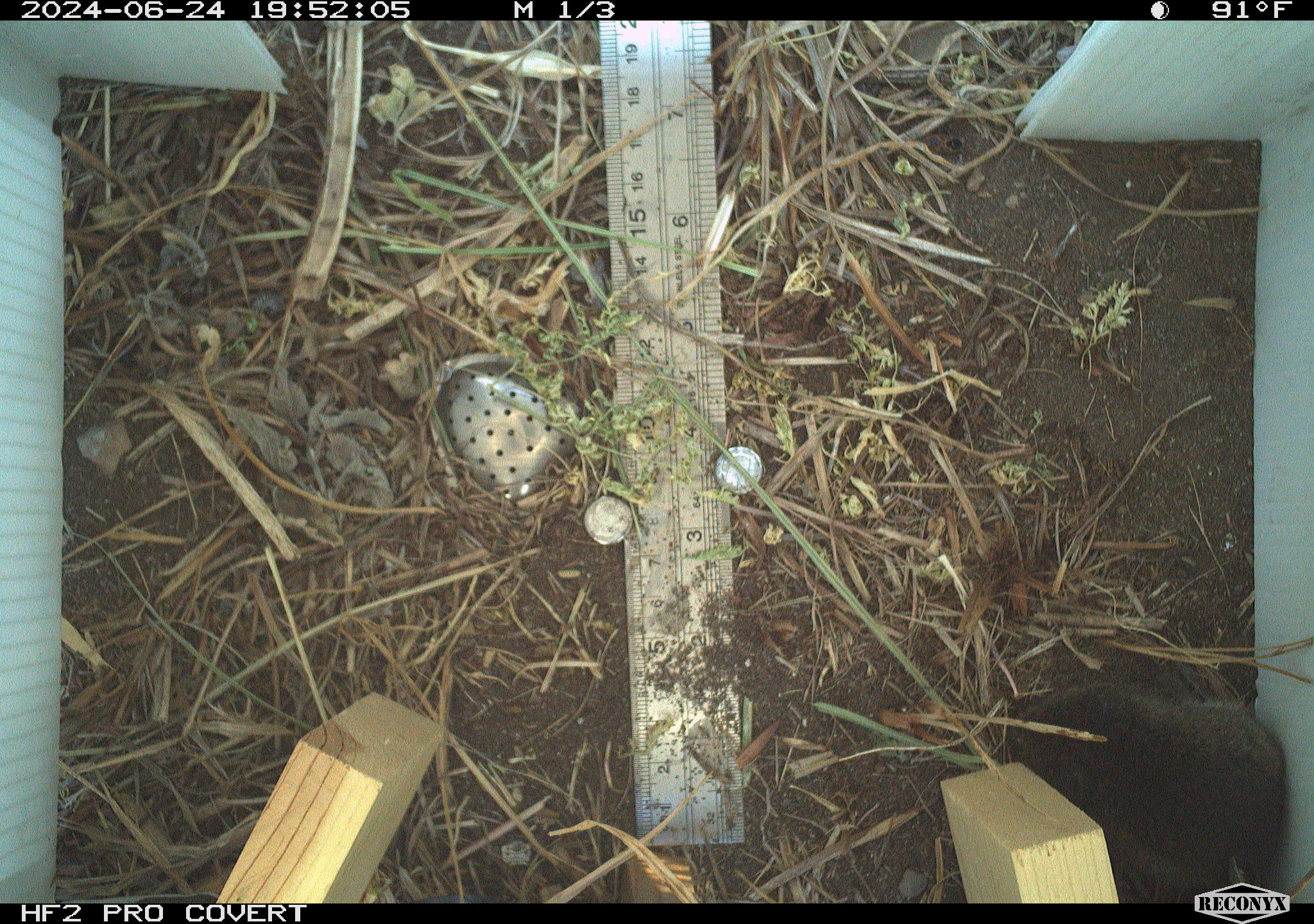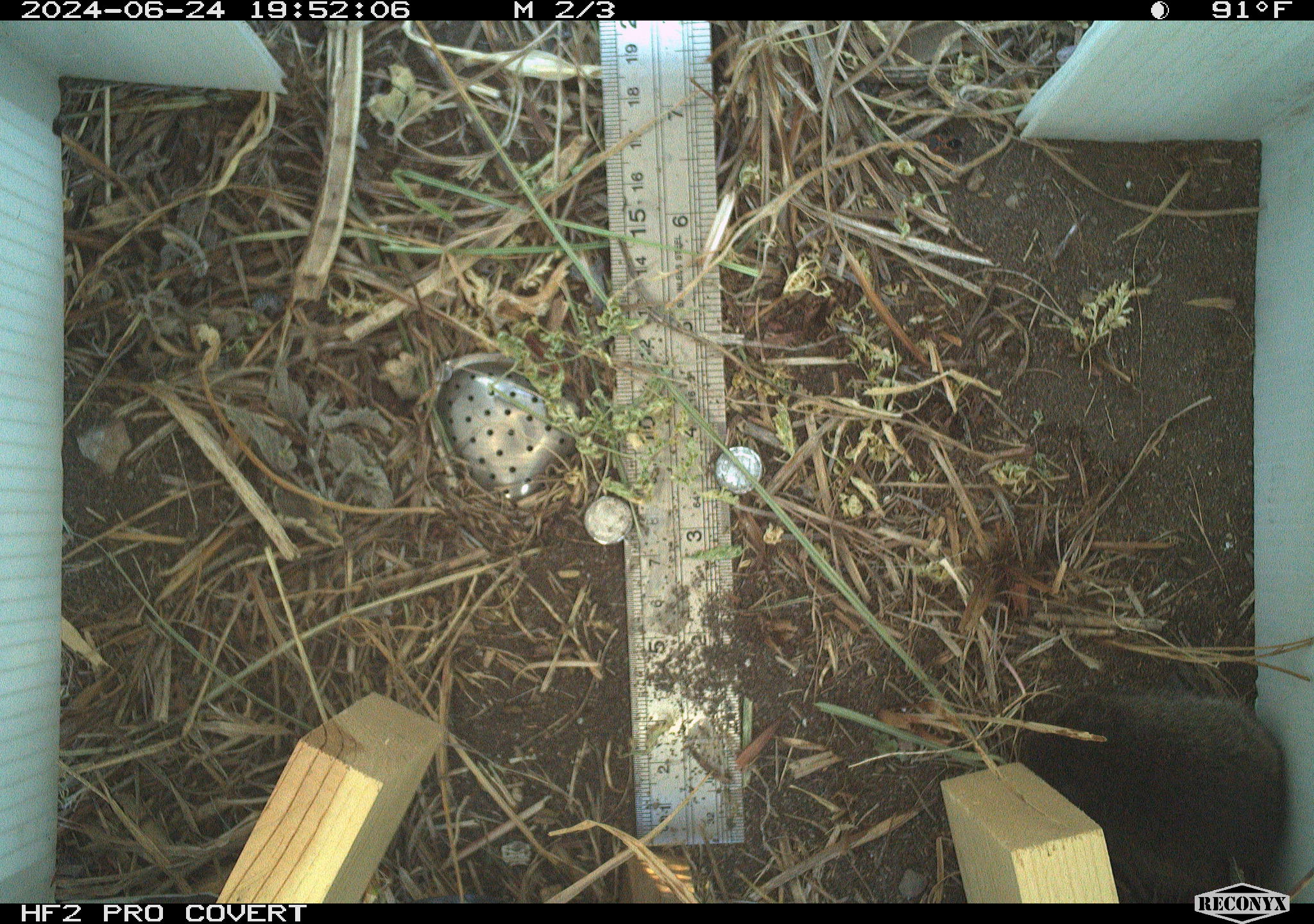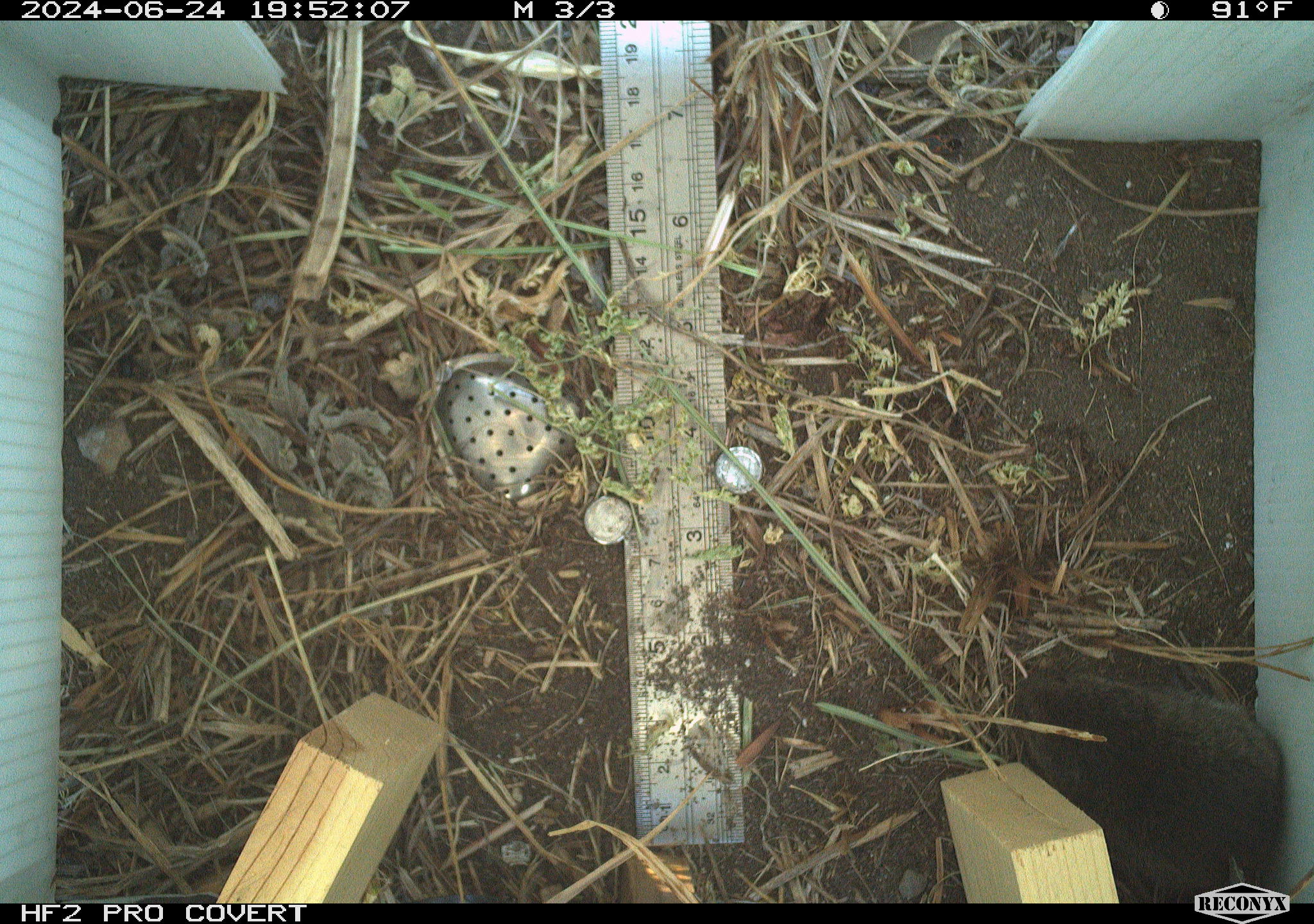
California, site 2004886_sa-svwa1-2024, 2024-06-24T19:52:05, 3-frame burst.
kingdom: Animalia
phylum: Chordata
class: Mammalia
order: Rodentia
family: Cricetidae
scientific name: Arvicolinae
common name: voles, lemmings, and muskrats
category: arvicolinae subfamily